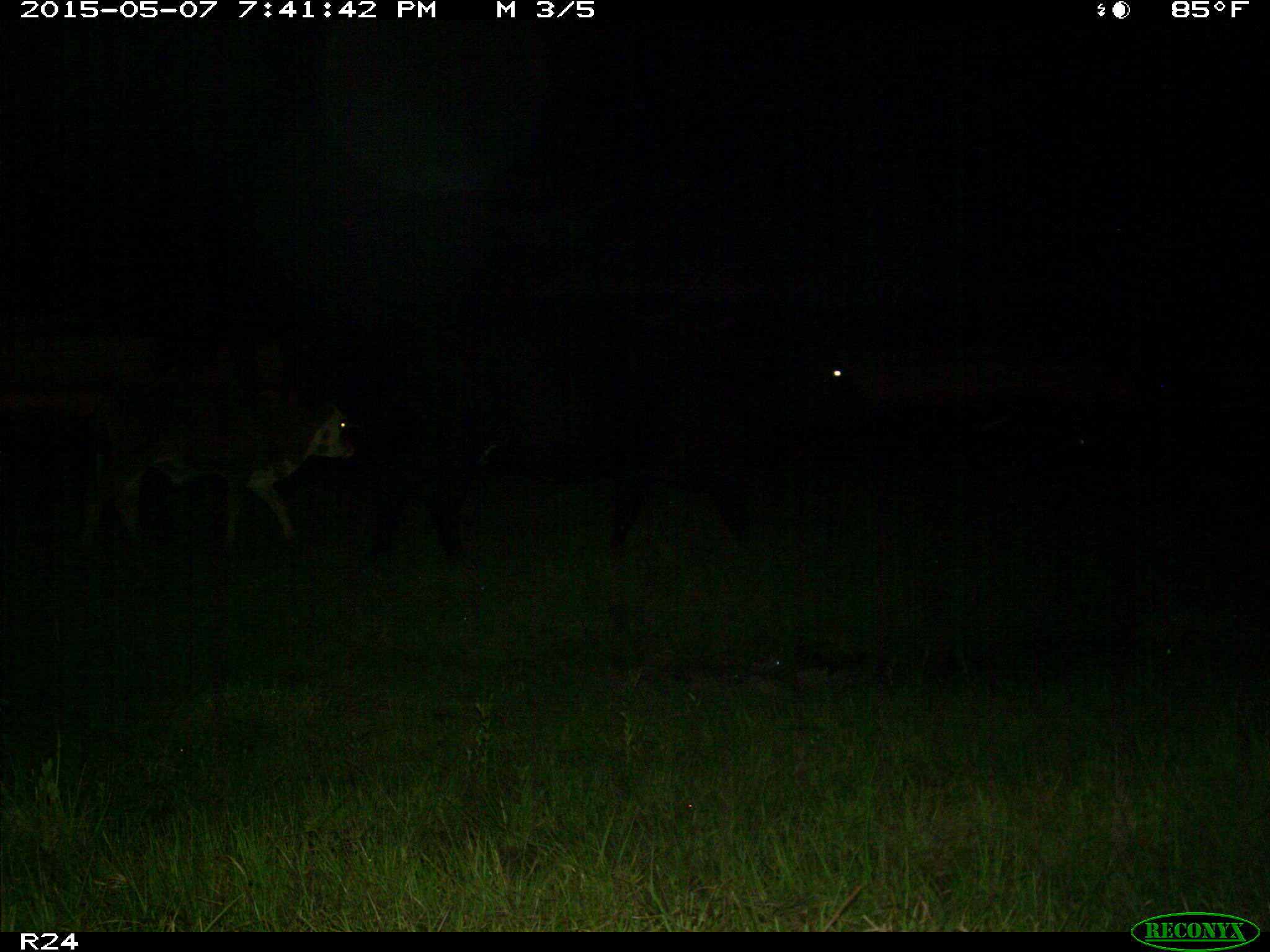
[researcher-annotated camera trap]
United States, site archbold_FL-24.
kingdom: Animalia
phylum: Chordata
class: Mammalia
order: Artiodactyla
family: Bovidae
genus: Bos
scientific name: Bos taurus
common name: domestic cow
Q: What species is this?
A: Bos taurus (domestic cow).